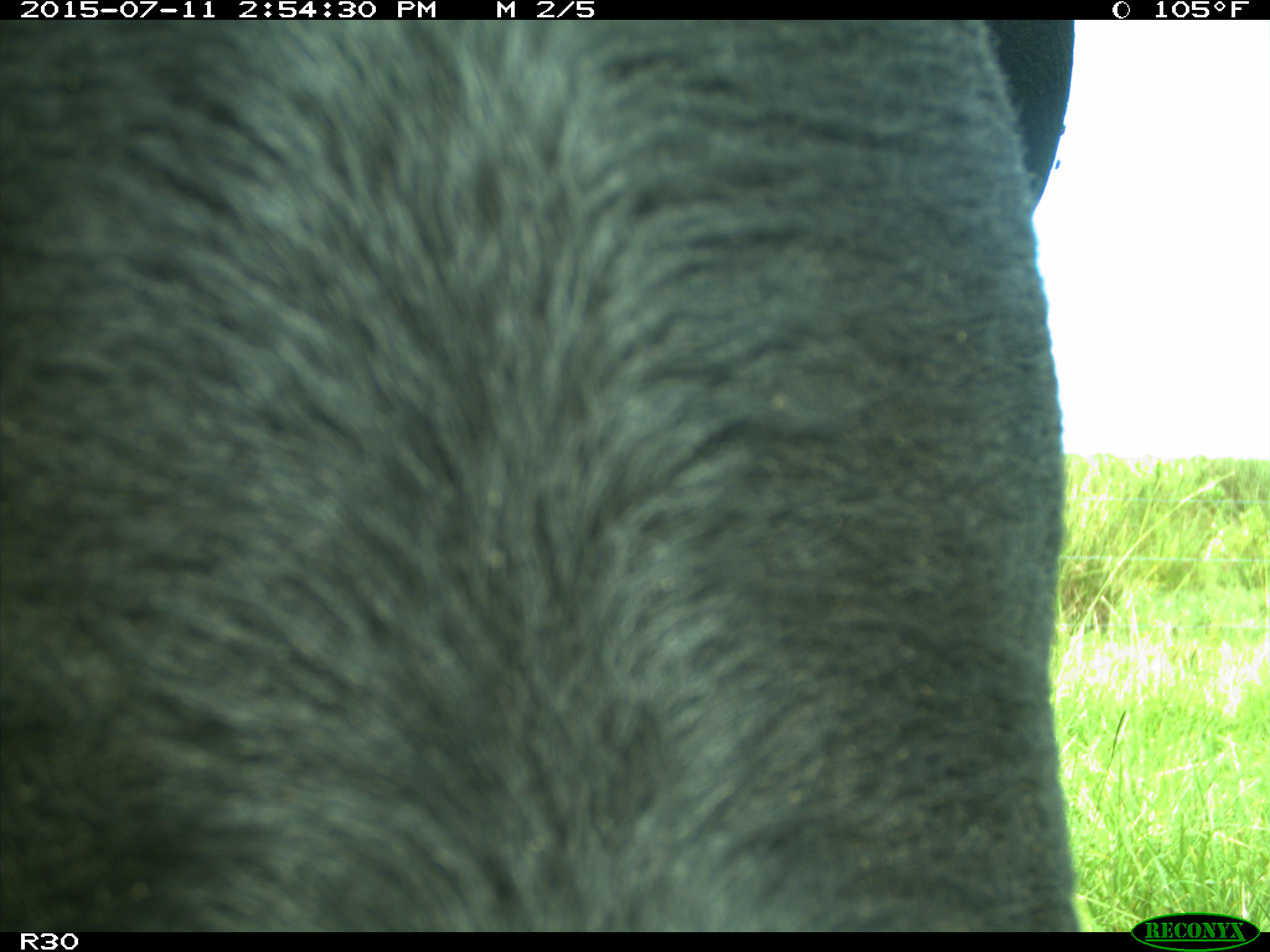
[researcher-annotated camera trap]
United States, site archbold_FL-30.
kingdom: Animalia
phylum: Chordata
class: Mammalia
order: Artiodactyla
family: Bovidae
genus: Bos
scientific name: Bos taurus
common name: domestic cow